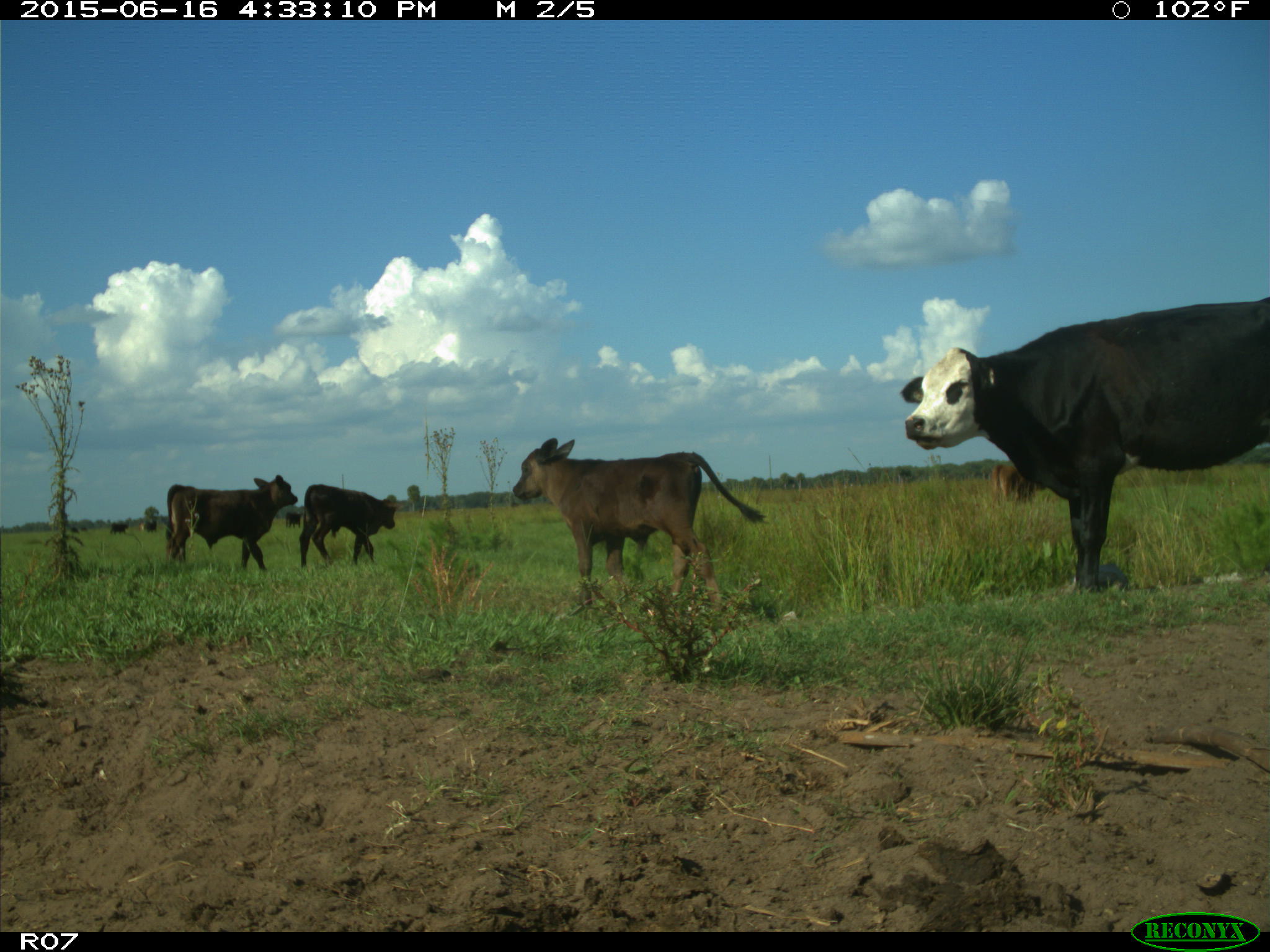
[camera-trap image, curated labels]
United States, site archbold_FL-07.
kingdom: Animalia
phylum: Chordata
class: Mammalia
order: Artiodactyla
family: Bovidae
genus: Bos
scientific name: Bos taurus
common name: domestic cow